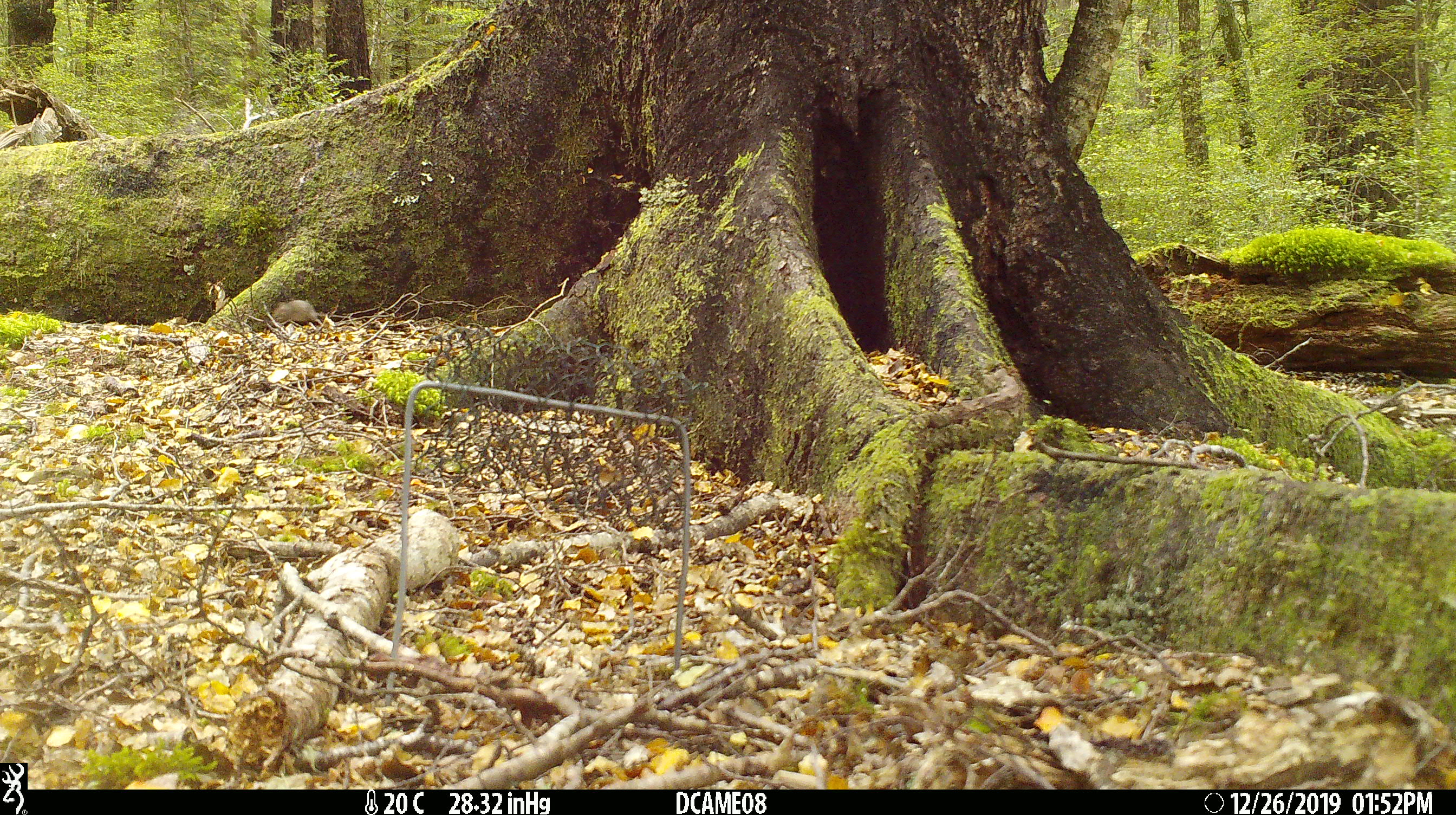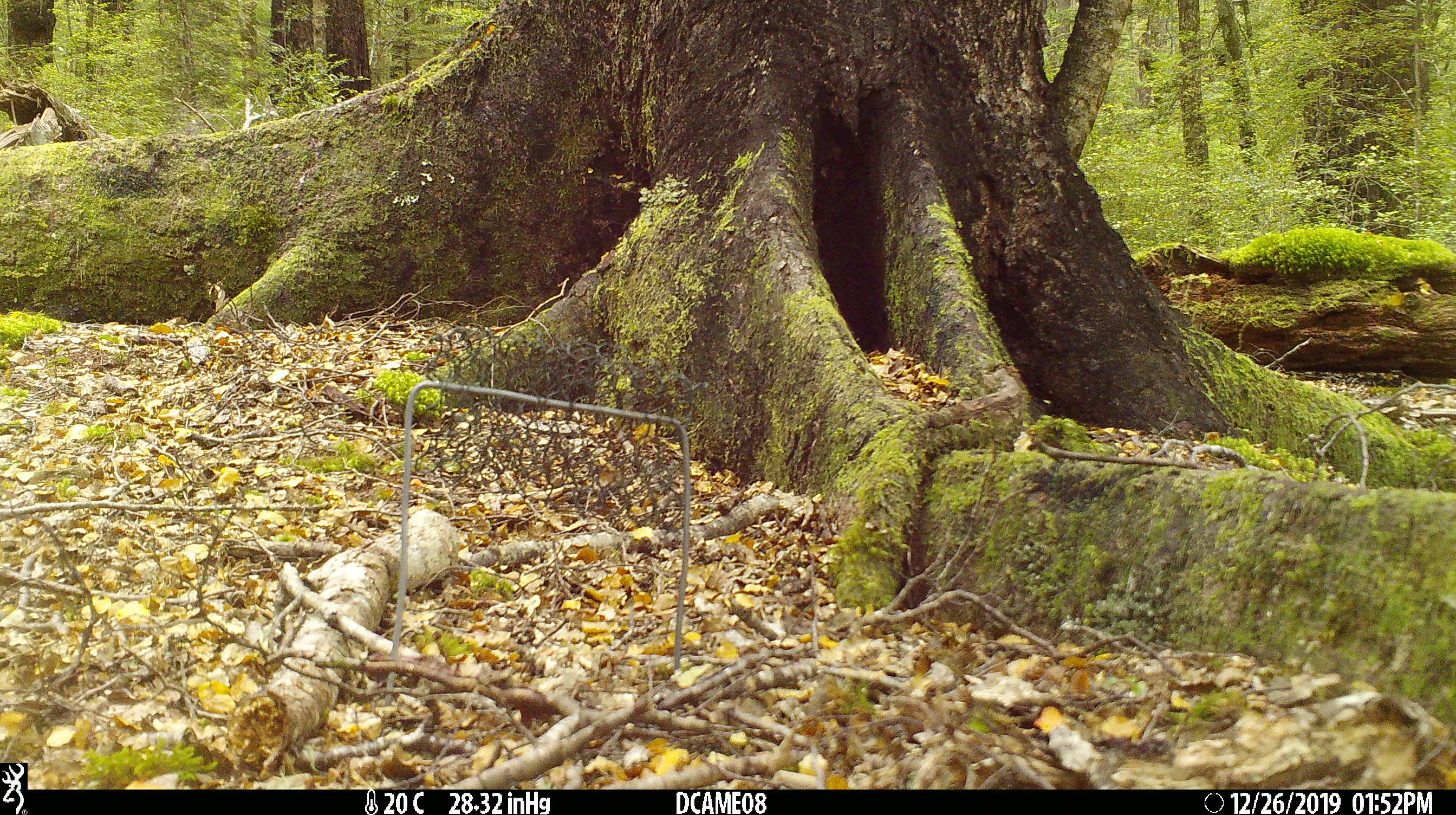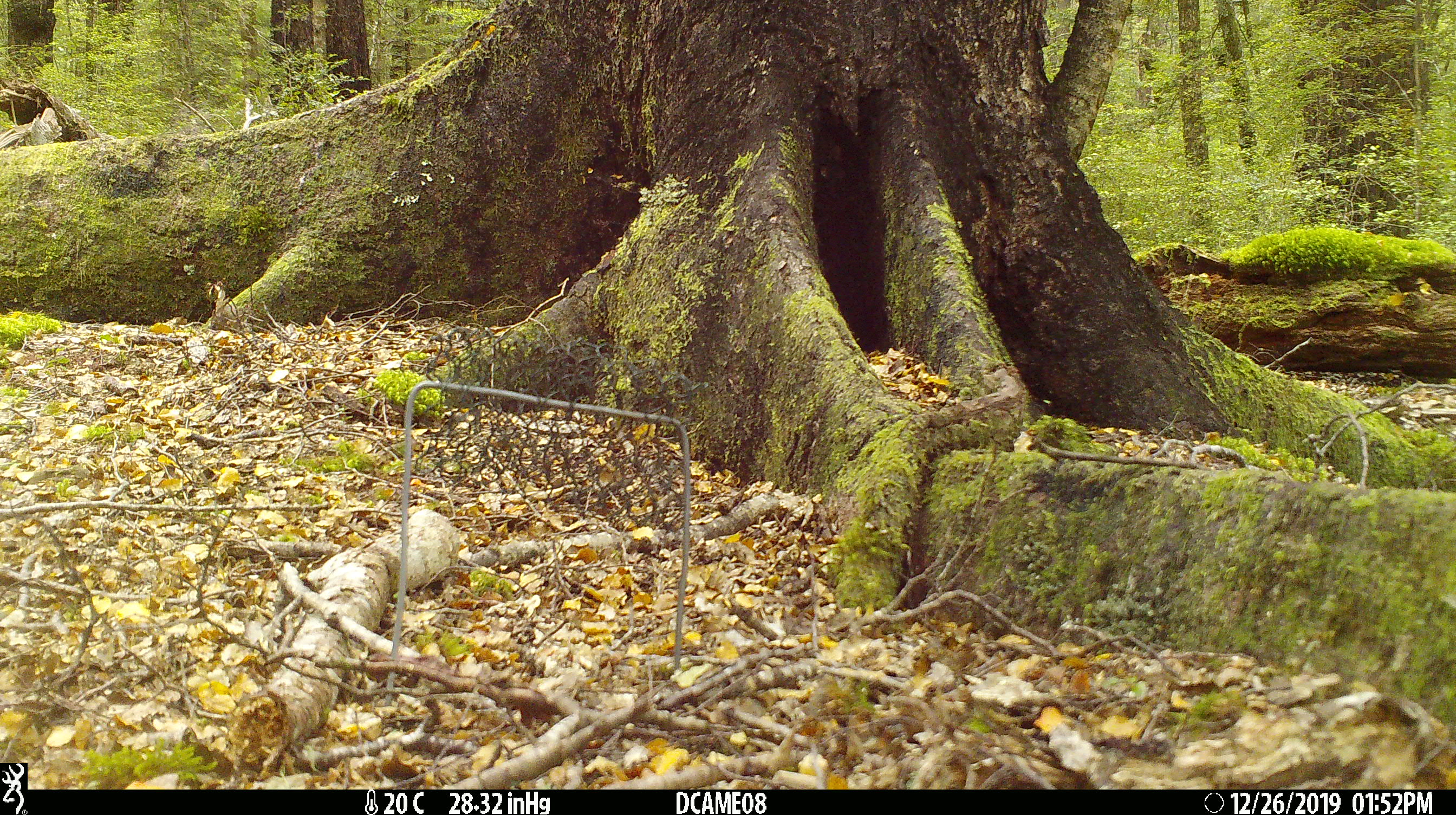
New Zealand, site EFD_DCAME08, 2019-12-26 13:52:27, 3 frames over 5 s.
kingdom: Animalia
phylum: Chordata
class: Mammalia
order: Rodentia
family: Muridae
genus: Mus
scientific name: Mus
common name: mouse